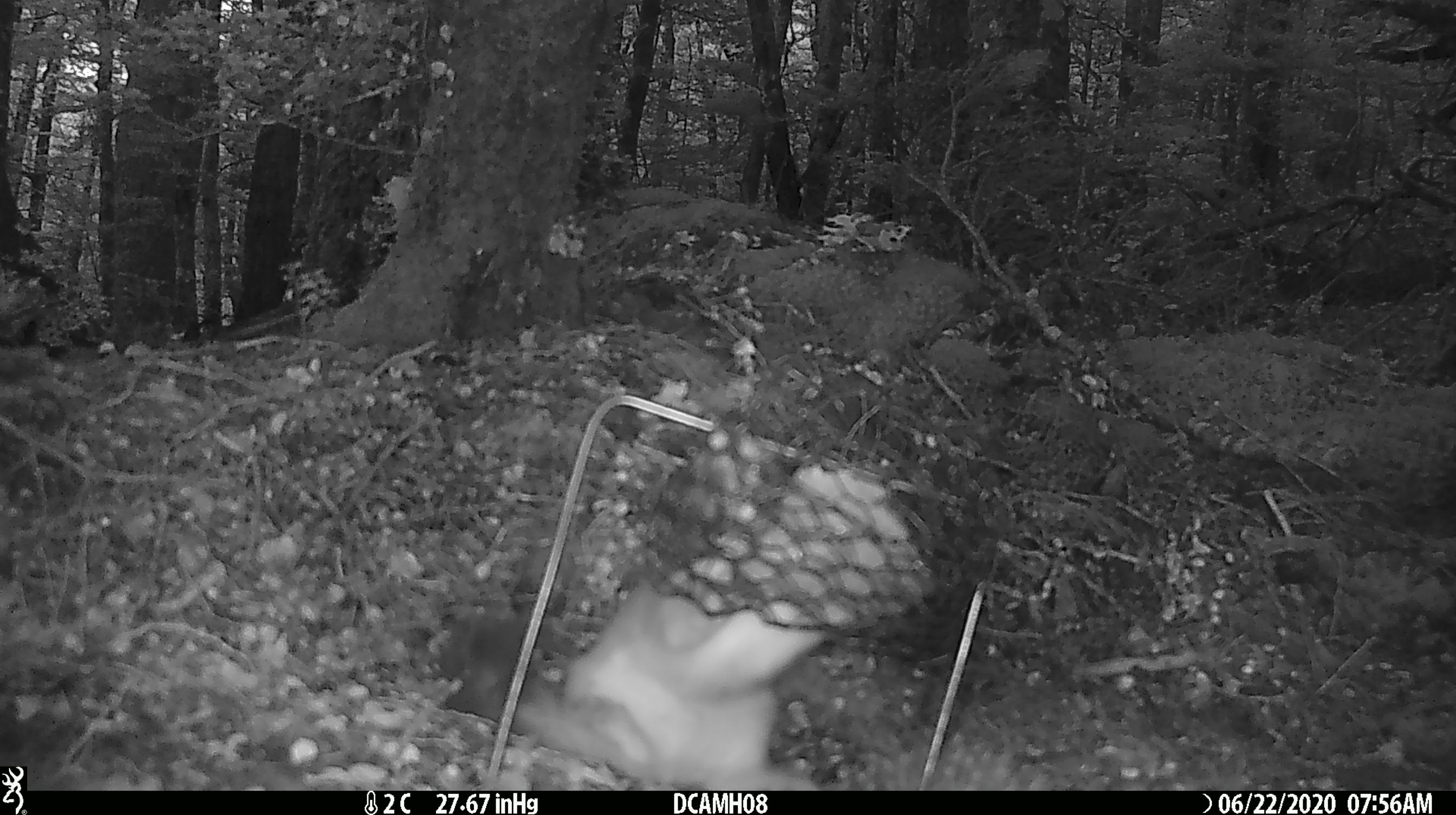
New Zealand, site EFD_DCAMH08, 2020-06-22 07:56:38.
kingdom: Animalia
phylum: Chordata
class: Mammalia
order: Carnivora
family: Mustelidae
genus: Mustela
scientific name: Mustela erminea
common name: stoat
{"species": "stoat (Mustela erminea)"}